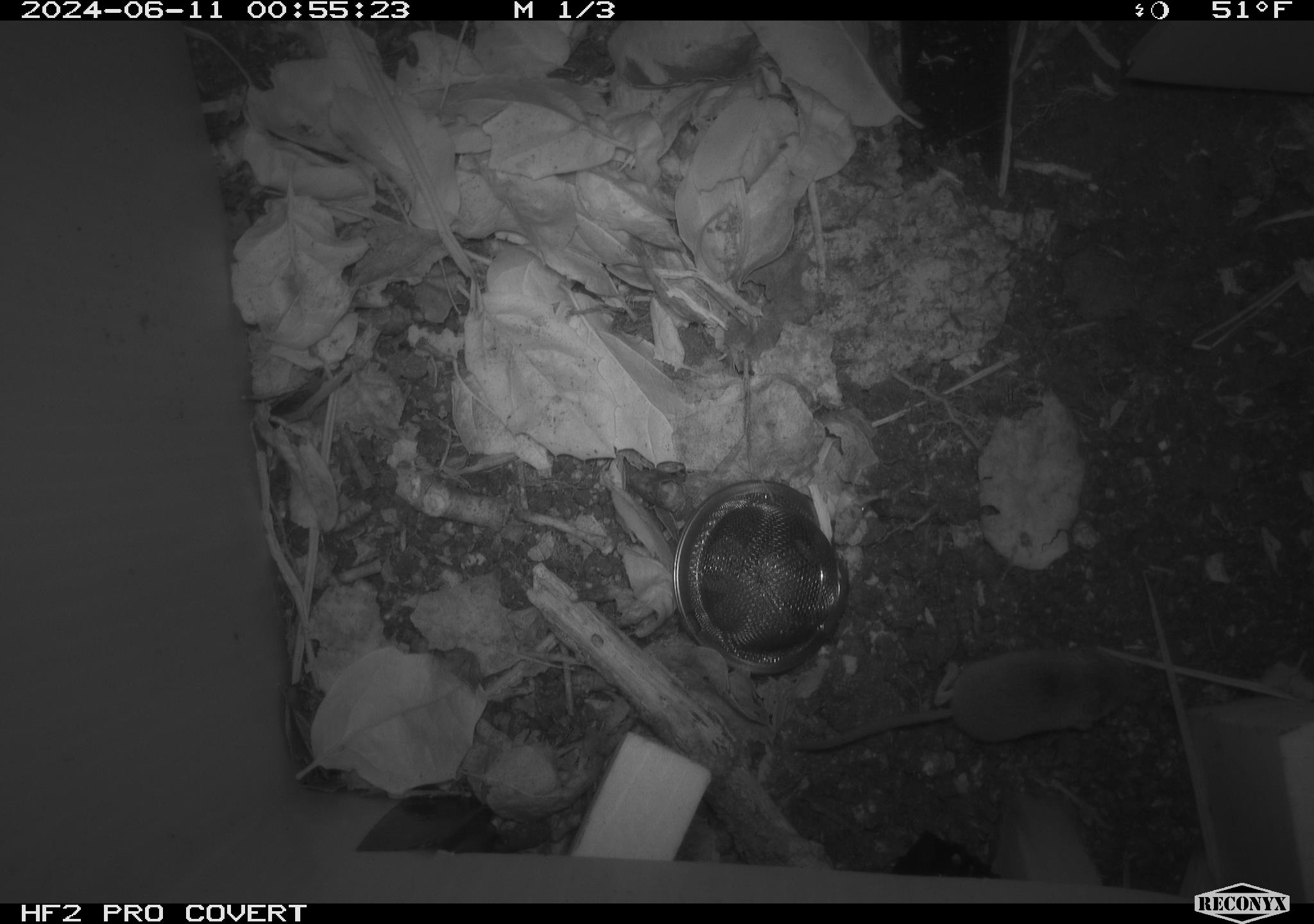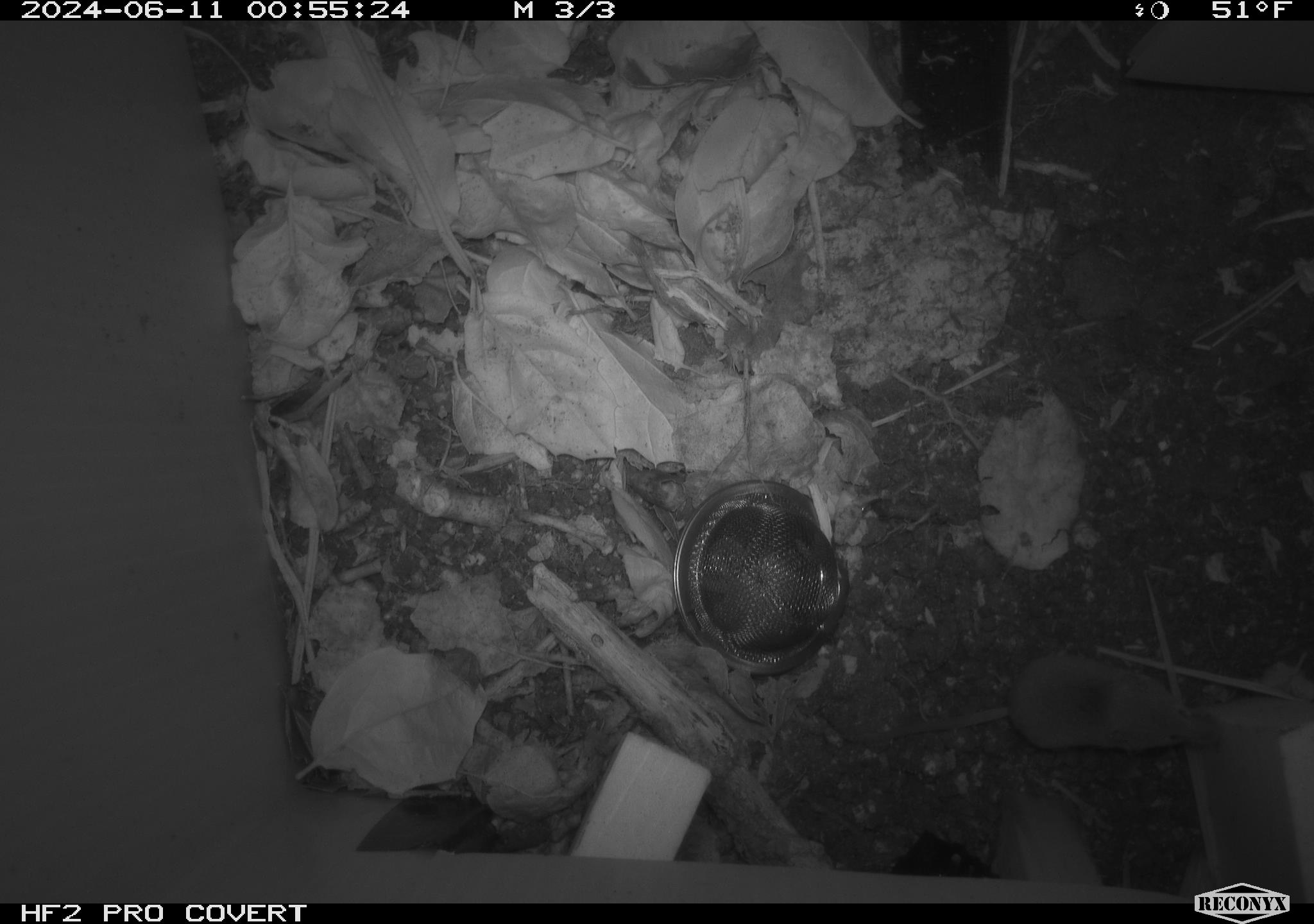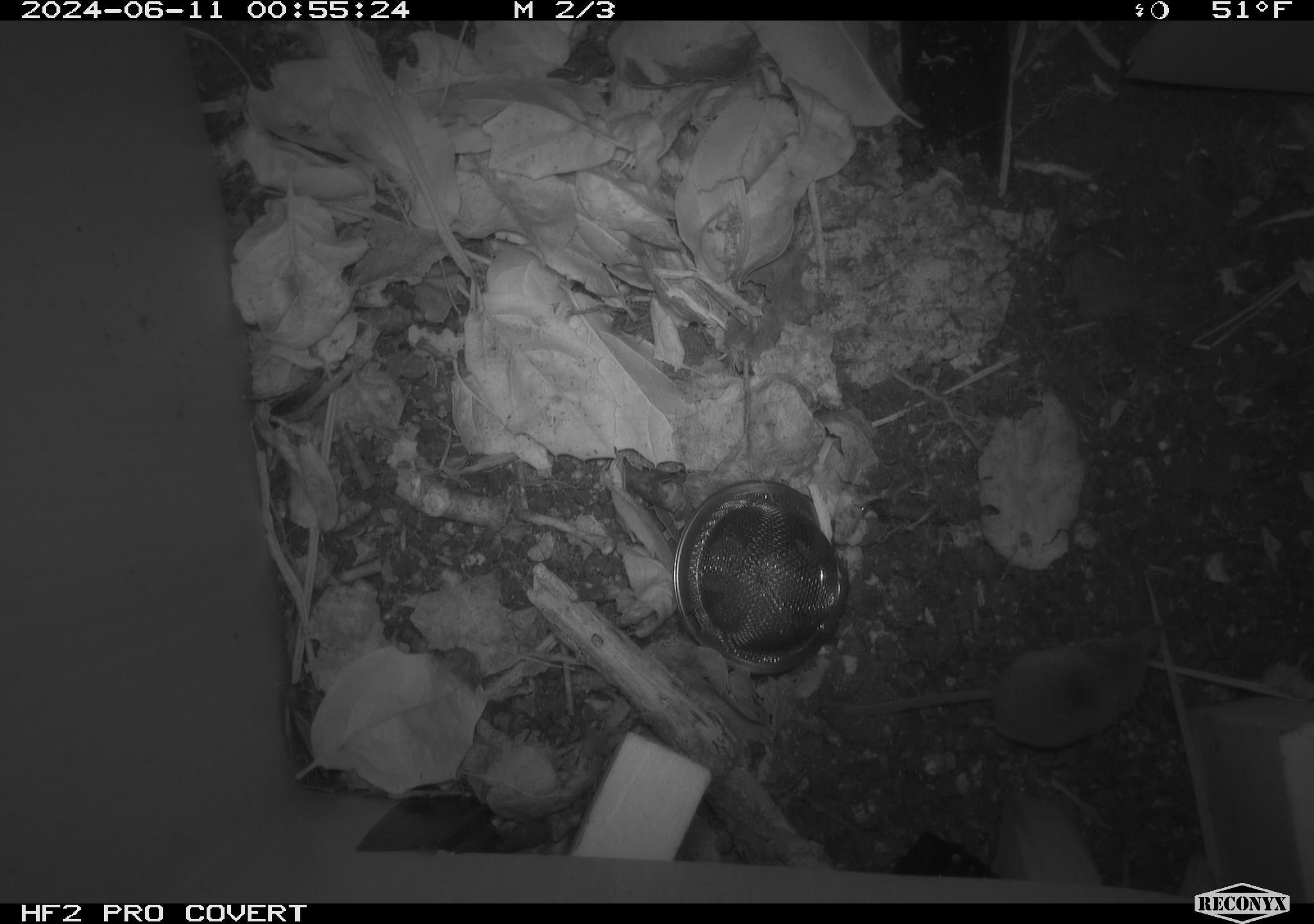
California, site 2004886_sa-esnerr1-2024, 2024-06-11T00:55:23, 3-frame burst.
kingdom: Animalia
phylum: Chordata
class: Mammalia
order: Eulipotyphla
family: Soricidae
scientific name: Soricidae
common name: shrews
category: soricidae family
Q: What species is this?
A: Soricidae family (shrews) (Soricidae).